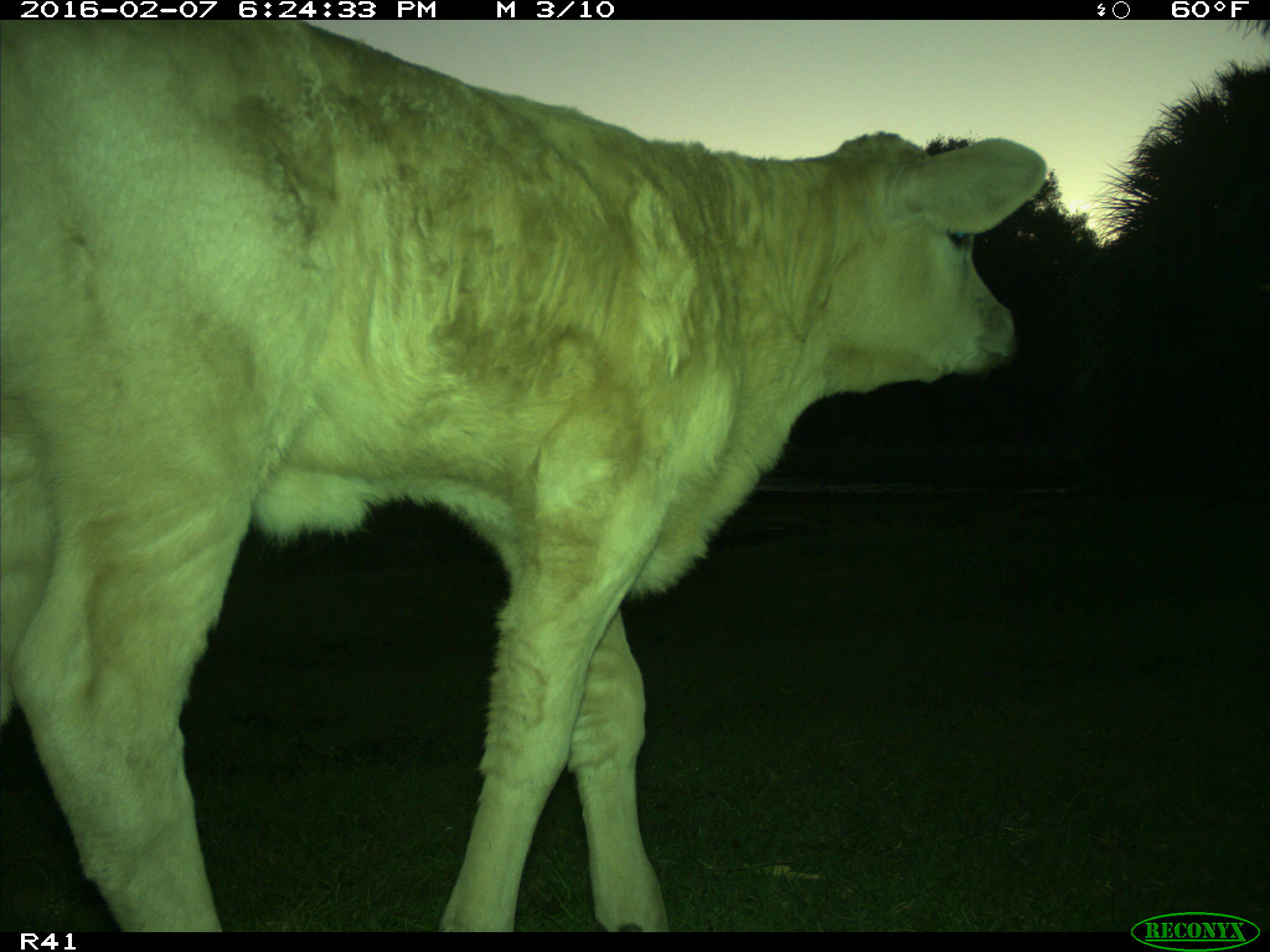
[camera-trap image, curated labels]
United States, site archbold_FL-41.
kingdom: Animalia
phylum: Chordata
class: Mammalia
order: Artiodactyla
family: Bovidae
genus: Bos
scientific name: Bos taurus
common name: domestic cow